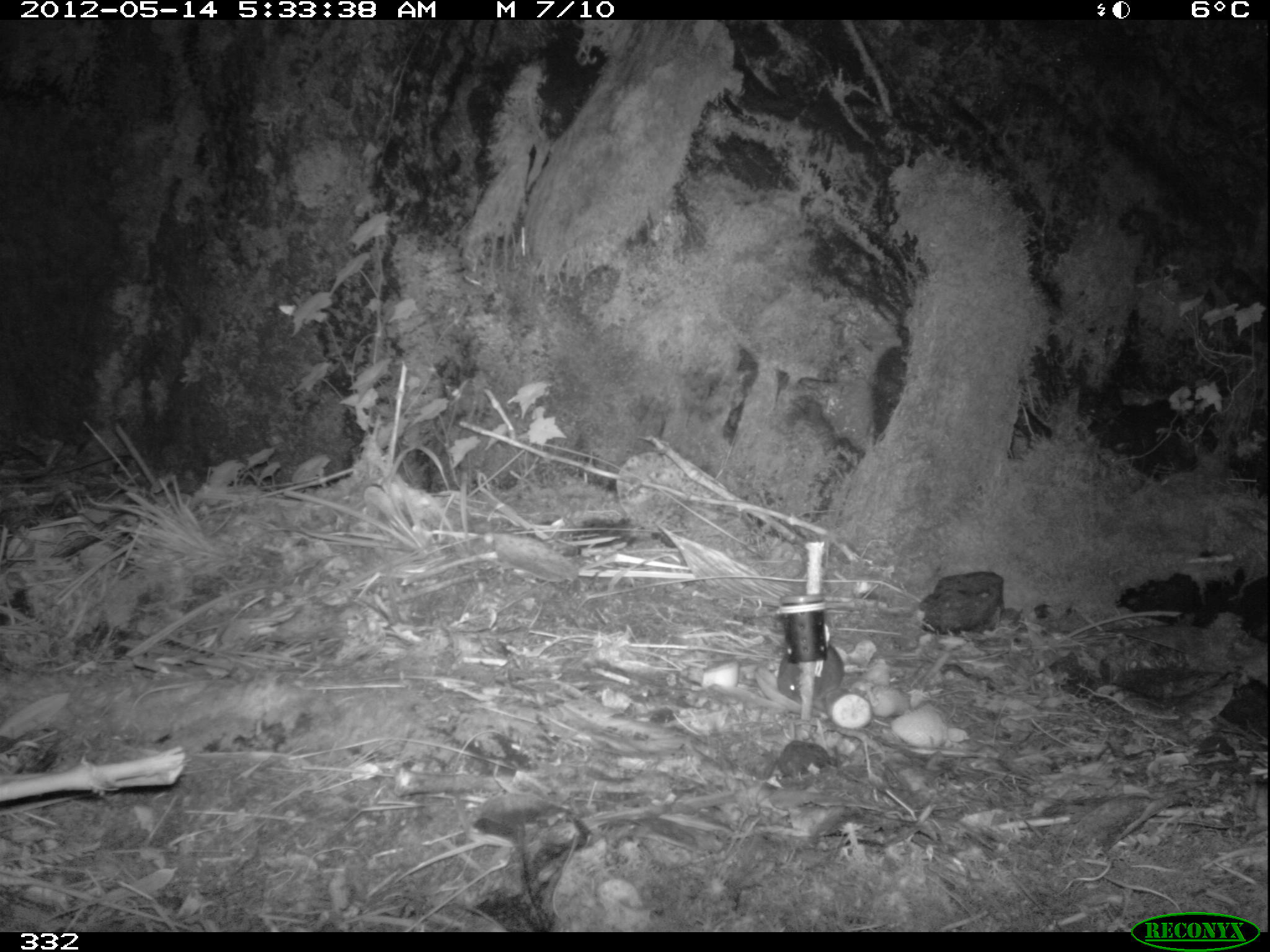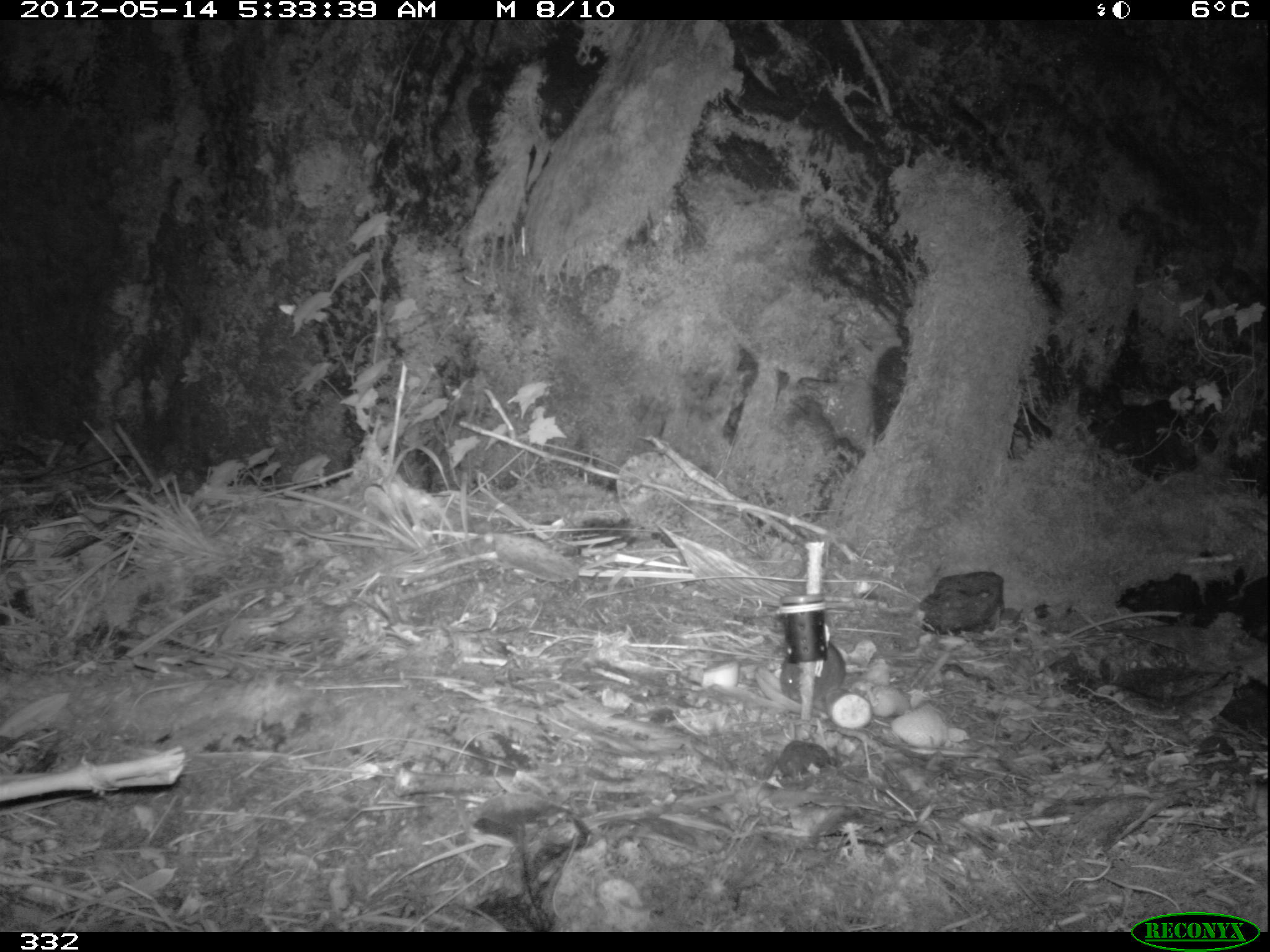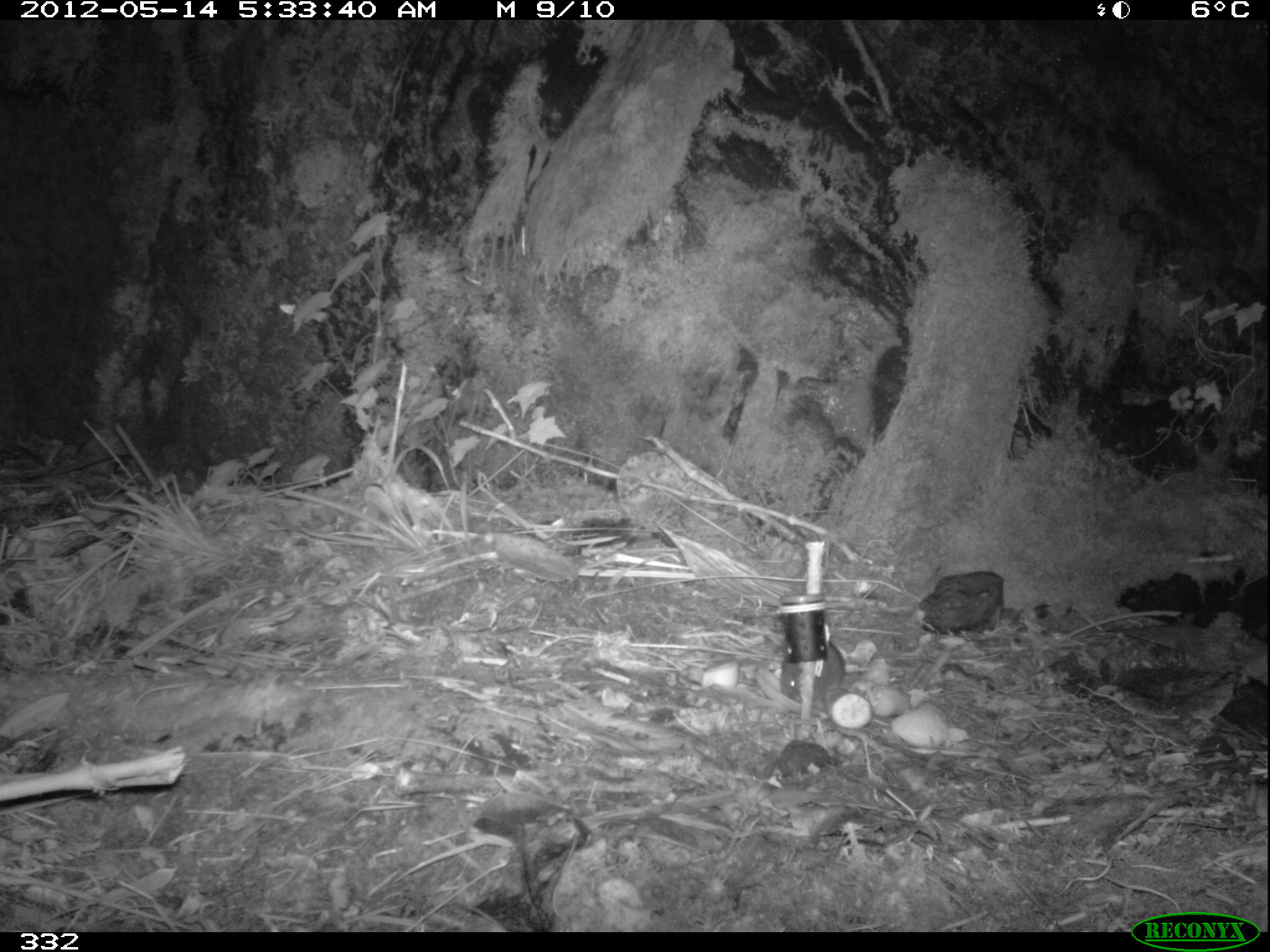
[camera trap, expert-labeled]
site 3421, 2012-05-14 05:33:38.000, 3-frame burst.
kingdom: Animalia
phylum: Chordata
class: Mammalia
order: Rodentia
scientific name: Rodentia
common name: rodents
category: unknown rodent